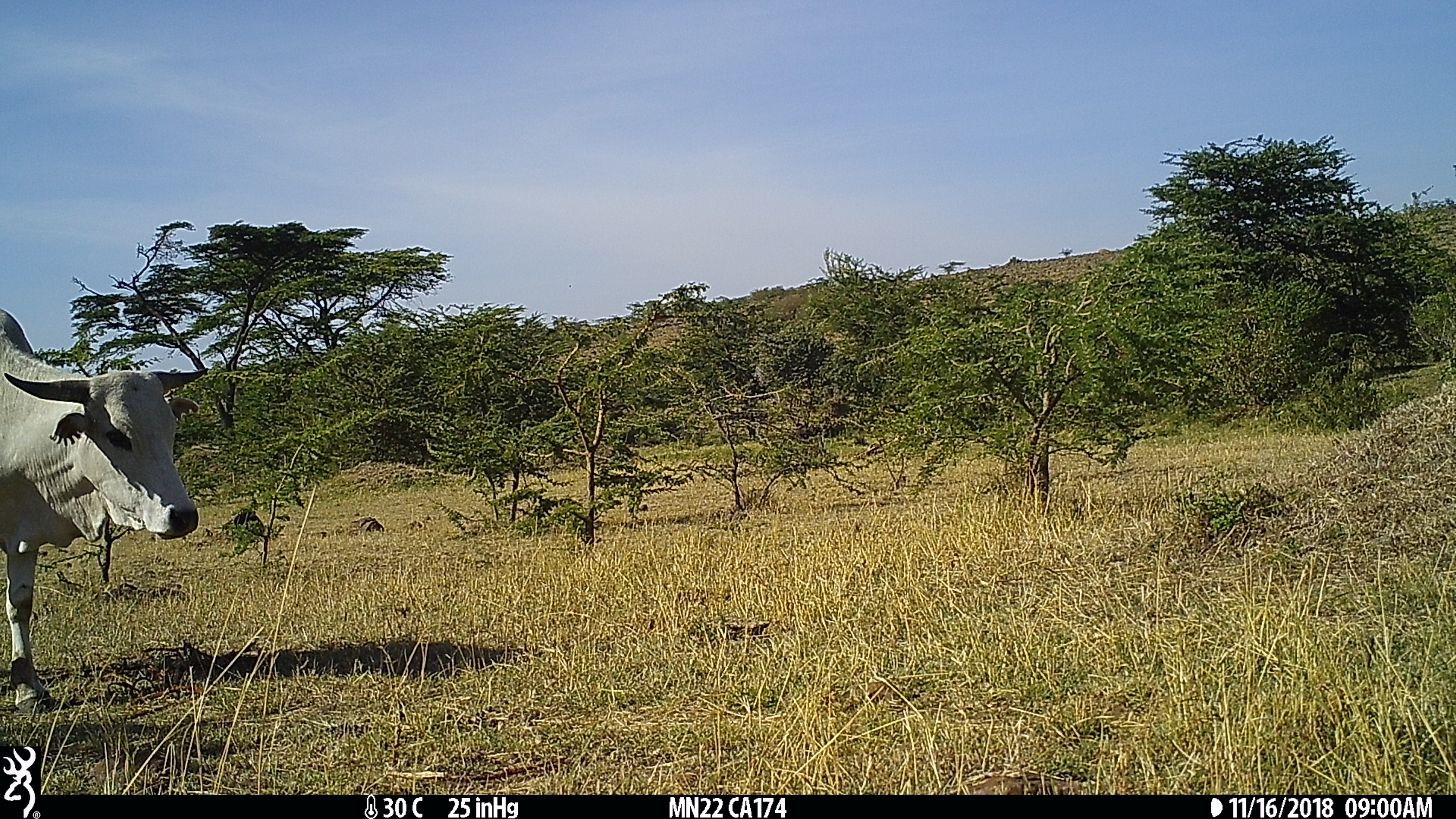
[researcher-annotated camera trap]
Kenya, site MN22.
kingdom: Animalia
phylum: Chordata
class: Mammalia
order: Artiodactyla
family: Bovidae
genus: Bos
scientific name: Bos taurus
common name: cattle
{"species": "cattle (Bos taurus)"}